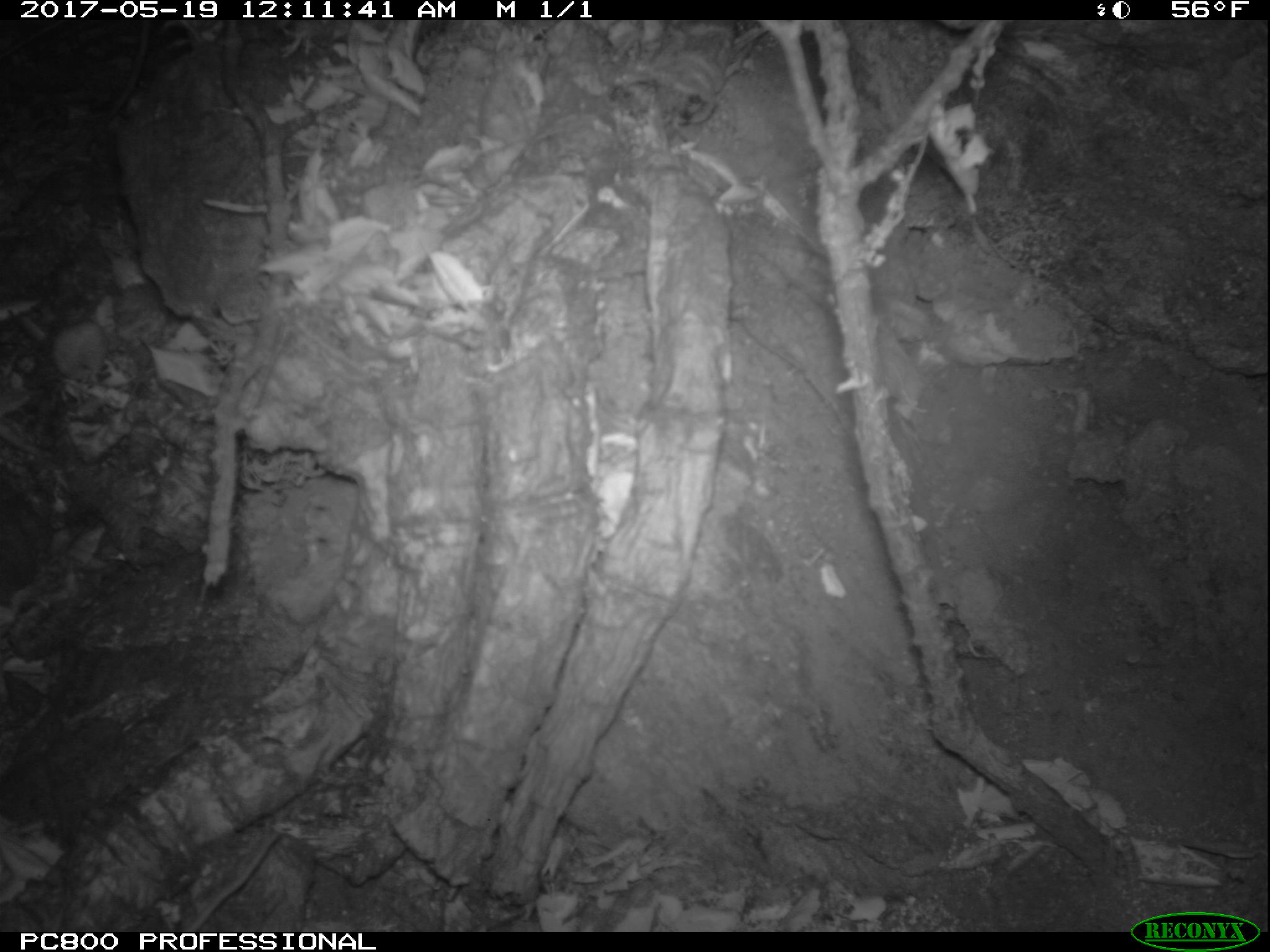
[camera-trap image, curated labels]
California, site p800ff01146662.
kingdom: Animalia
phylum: Chordata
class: Mammalia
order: Rodentia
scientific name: Rodentia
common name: rodent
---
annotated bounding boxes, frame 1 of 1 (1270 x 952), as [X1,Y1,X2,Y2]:
rodent: [189,829,277,932]